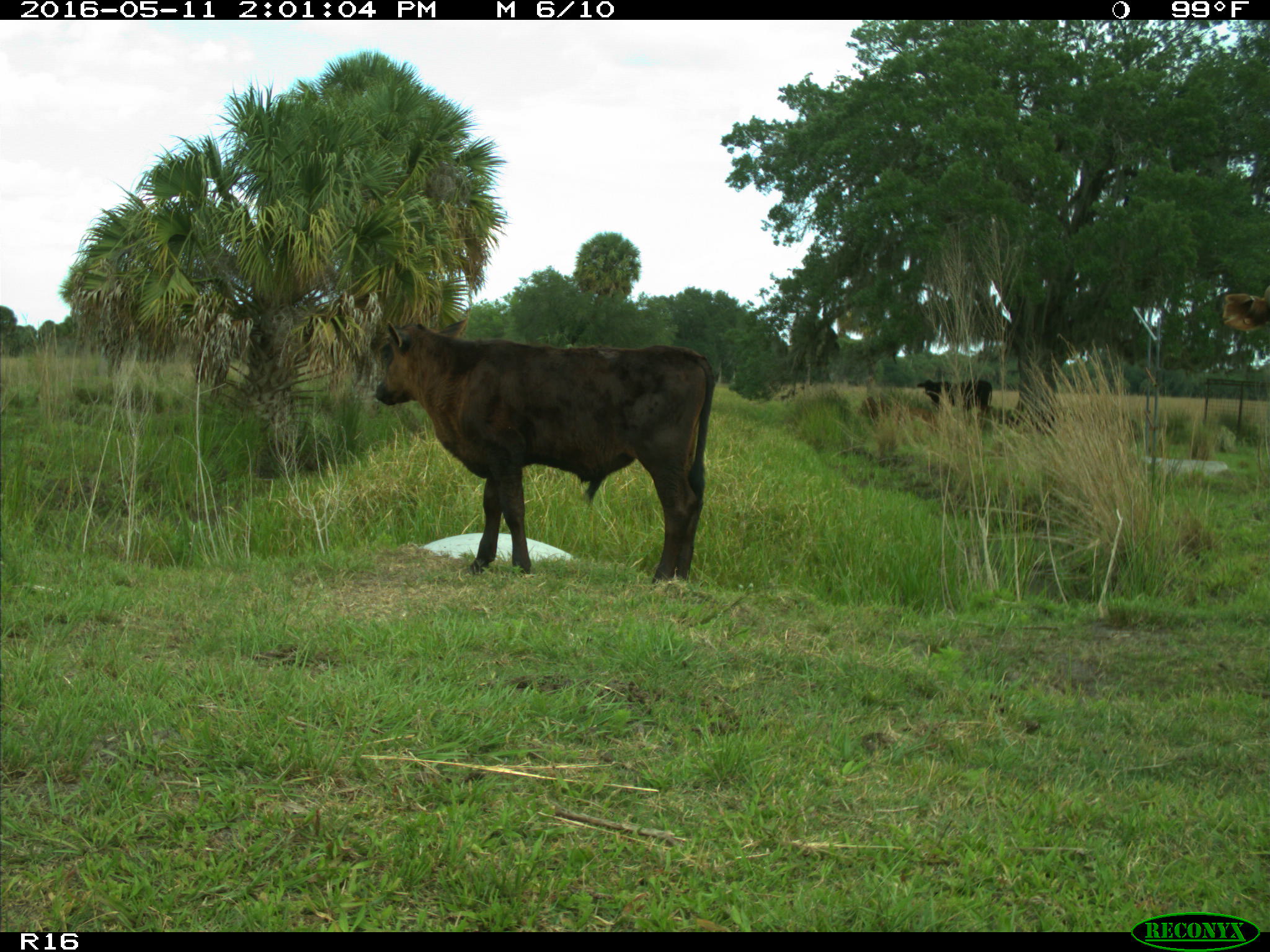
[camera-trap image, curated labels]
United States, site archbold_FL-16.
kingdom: Animalia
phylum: Chordata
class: Mammalia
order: Artiodactyla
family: Bovidae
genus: Bos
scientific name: Bos taurus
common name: domestic cow